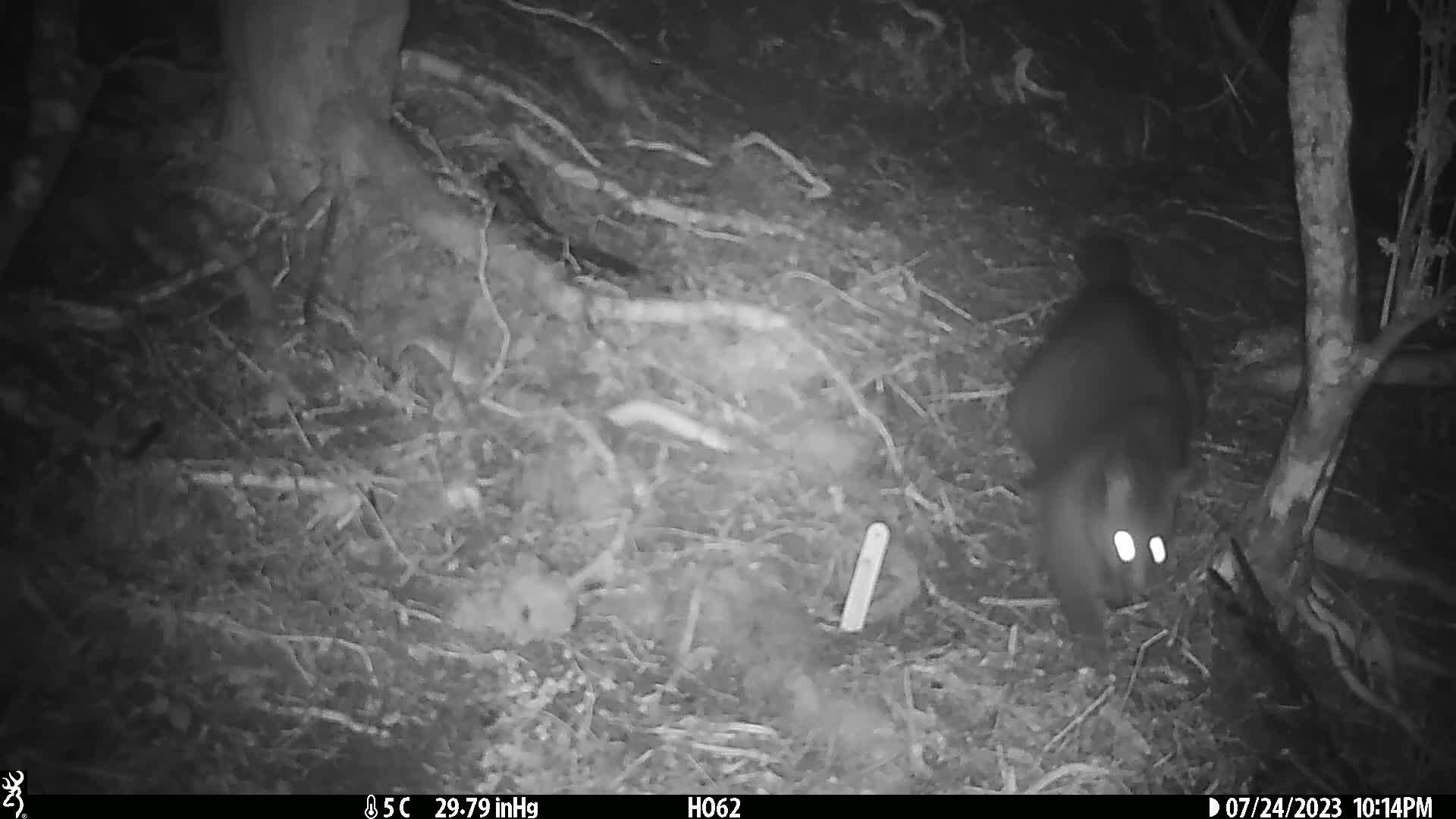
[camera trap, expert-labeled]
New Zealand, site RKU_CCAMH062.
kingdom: Animalia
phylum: Chordata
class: Mammalia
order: Diprotodontia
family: Phalangeridae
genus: Trichosurus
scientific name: Trichosurus vulpecula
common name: common brushtail possum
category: possum